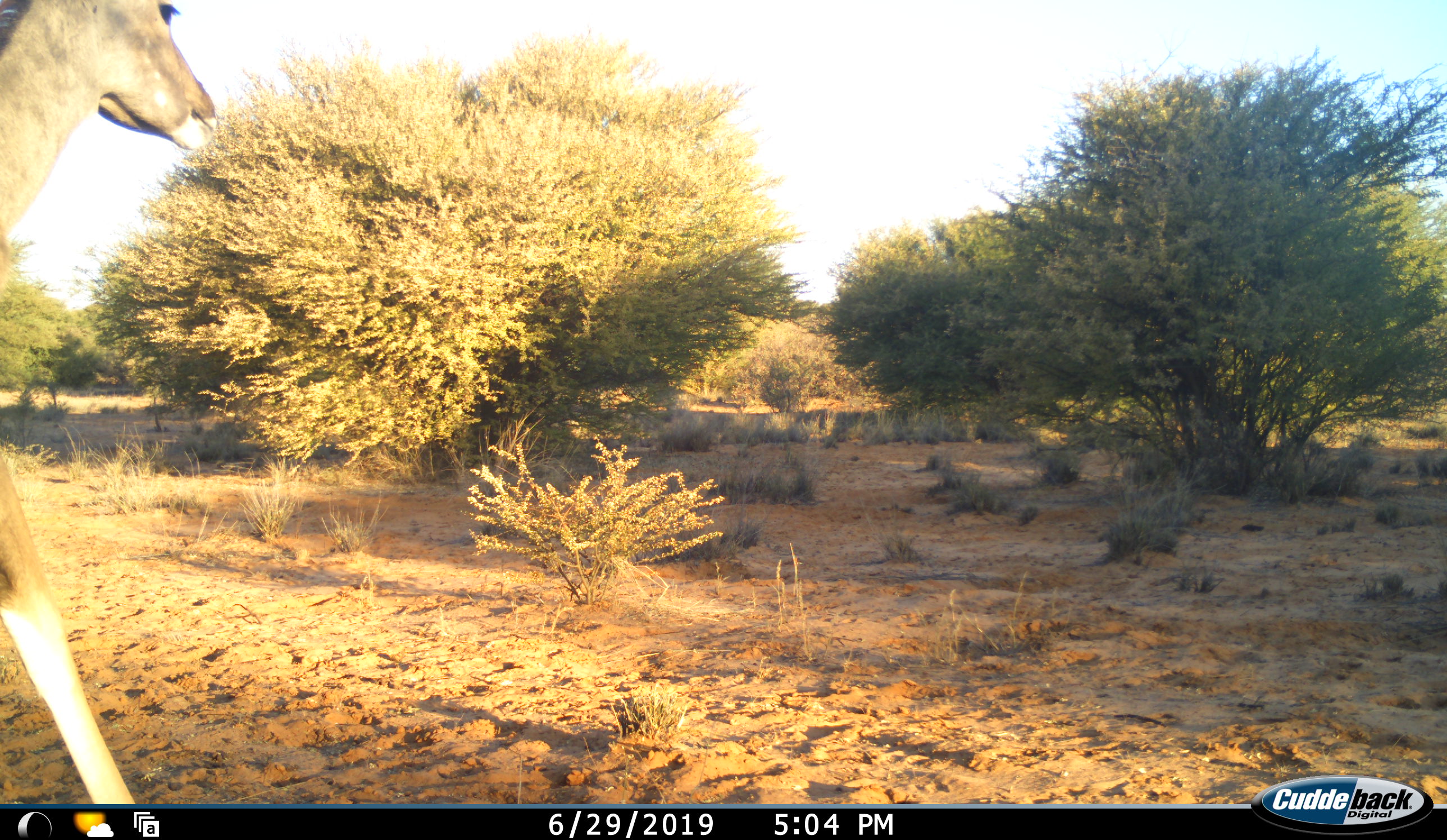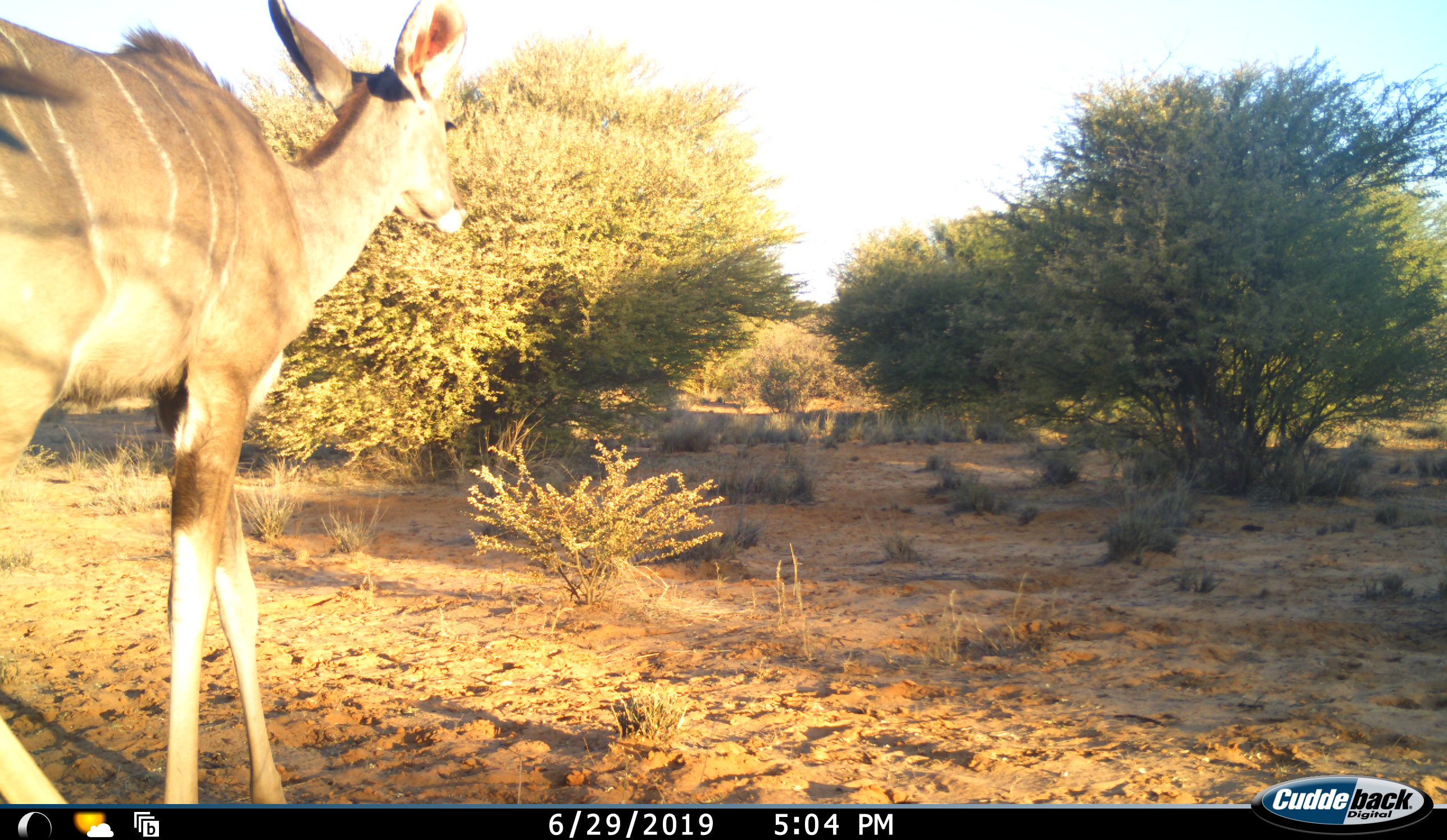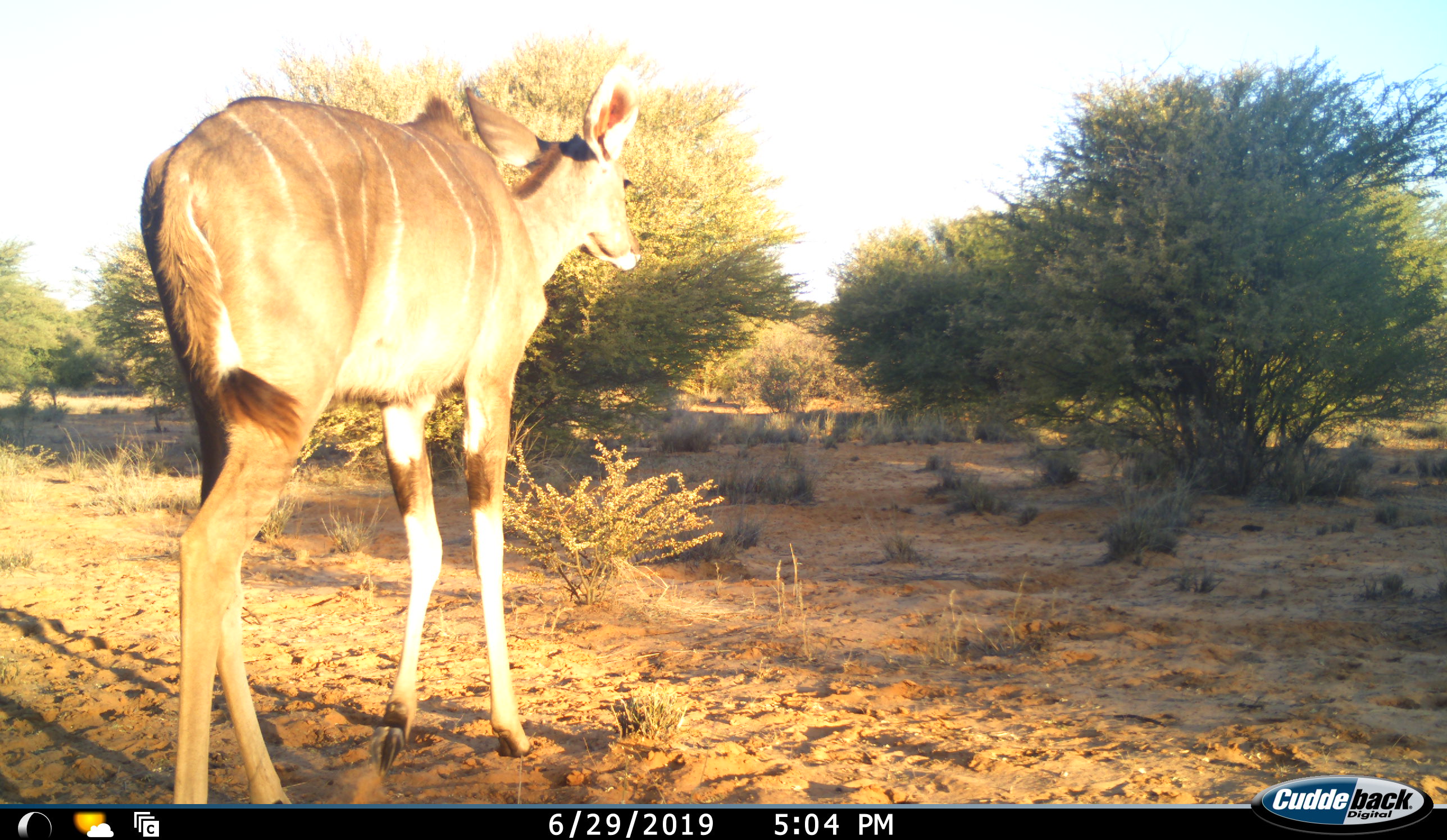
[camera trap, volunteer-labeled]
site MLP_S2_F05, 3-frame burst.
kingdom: Animalia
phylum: Chordata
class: Mammalia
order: Artiodactyla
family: Bovidae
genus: Tragelaphus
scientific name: Tragelaphus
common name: kudu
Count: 1.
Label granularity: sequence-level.